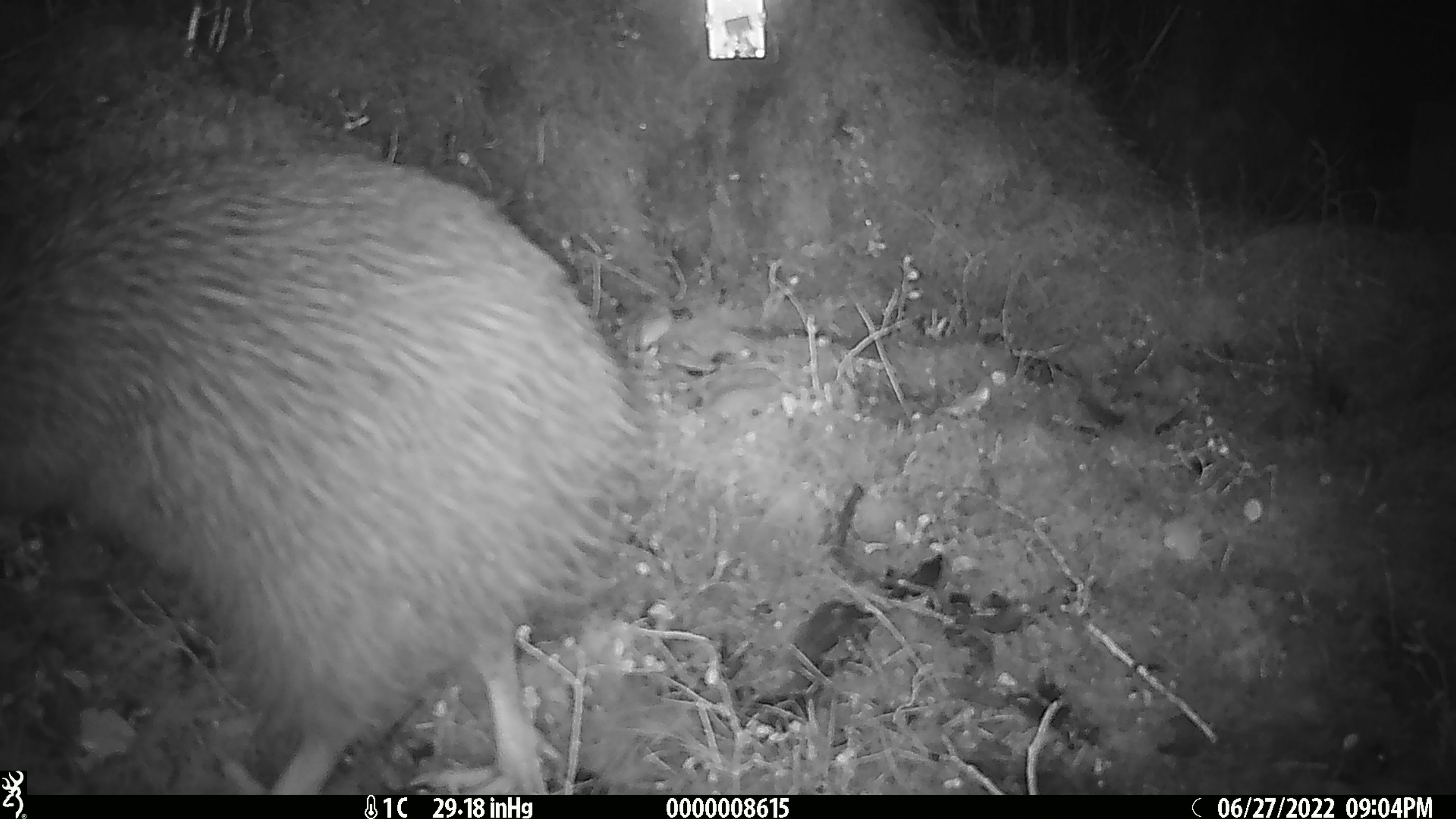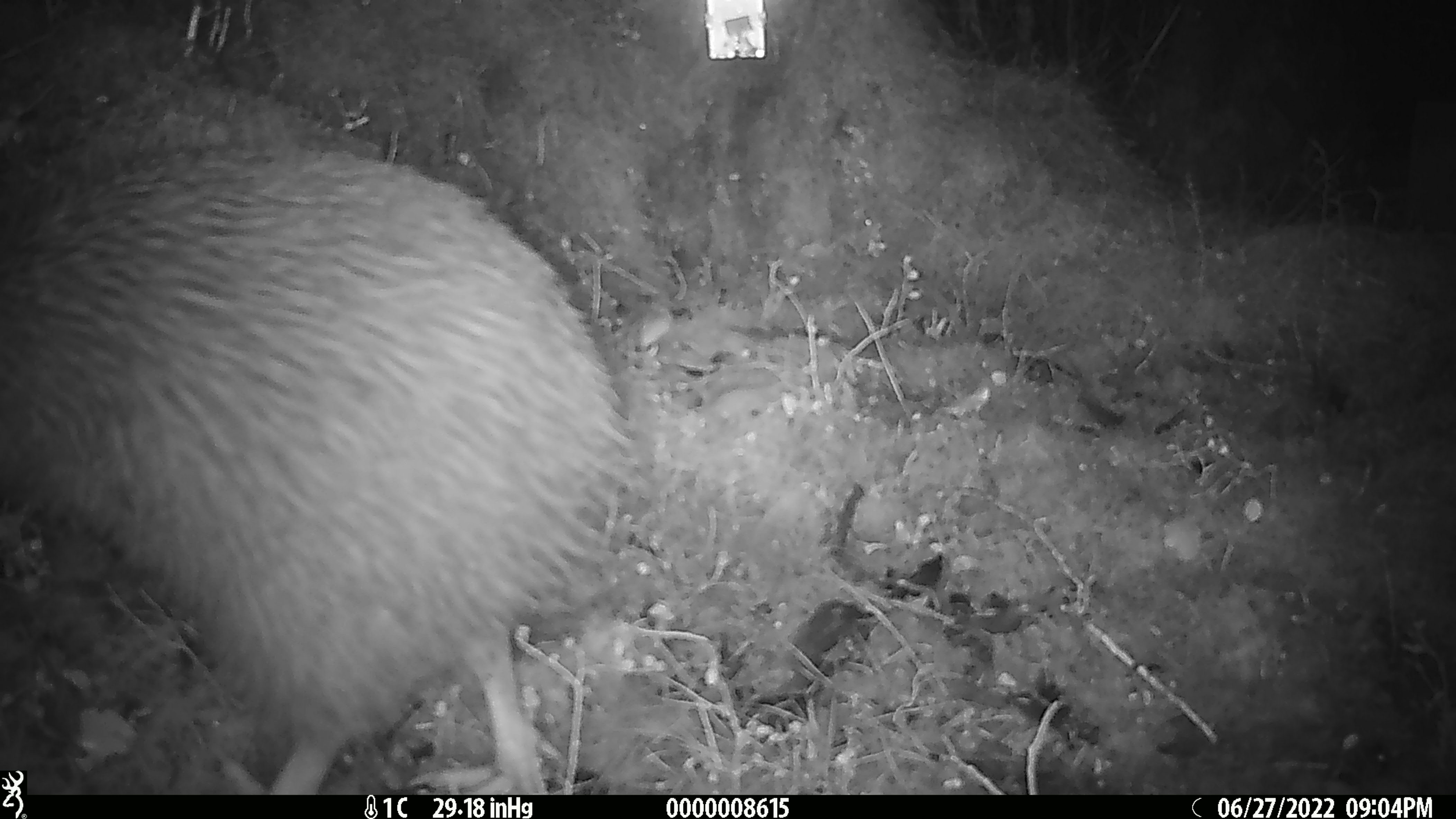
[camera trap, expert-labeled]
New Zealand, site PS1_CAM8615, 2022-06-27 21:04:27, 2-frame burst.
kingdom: Animalia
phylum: Chordata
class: Aves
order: Apterygiformes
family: Apterygidae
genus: Apteryx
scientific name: Apteryx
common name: kiwi